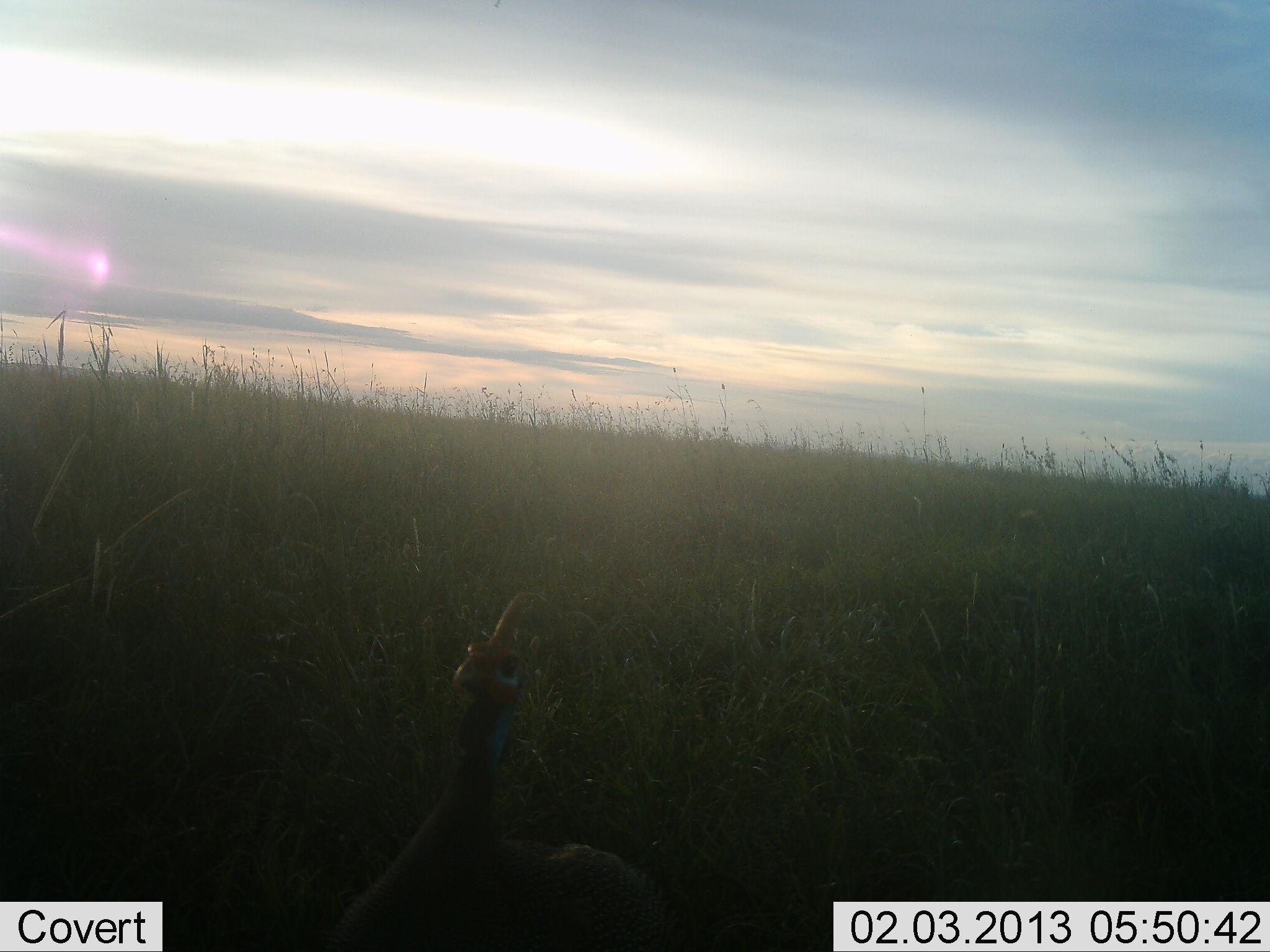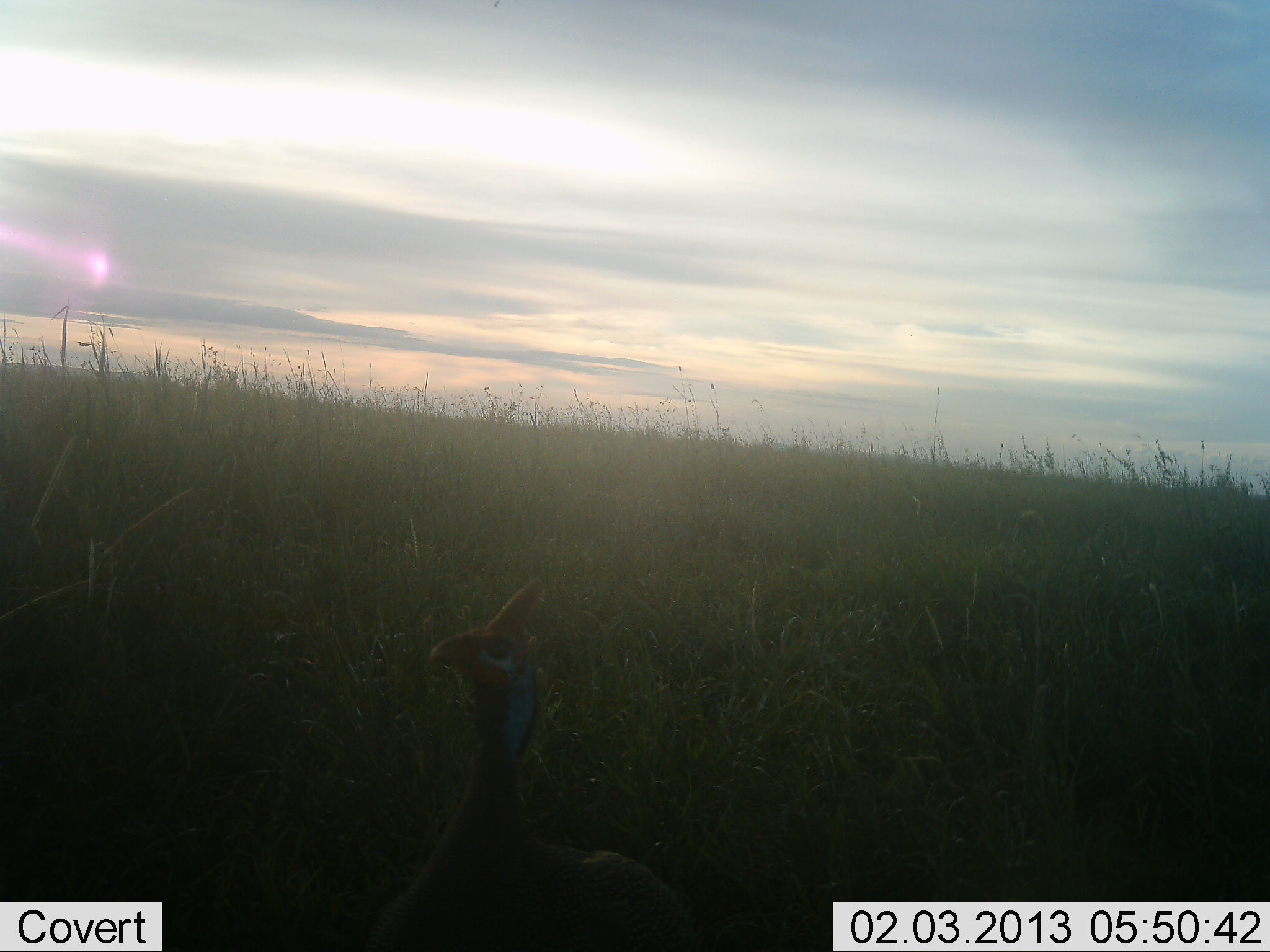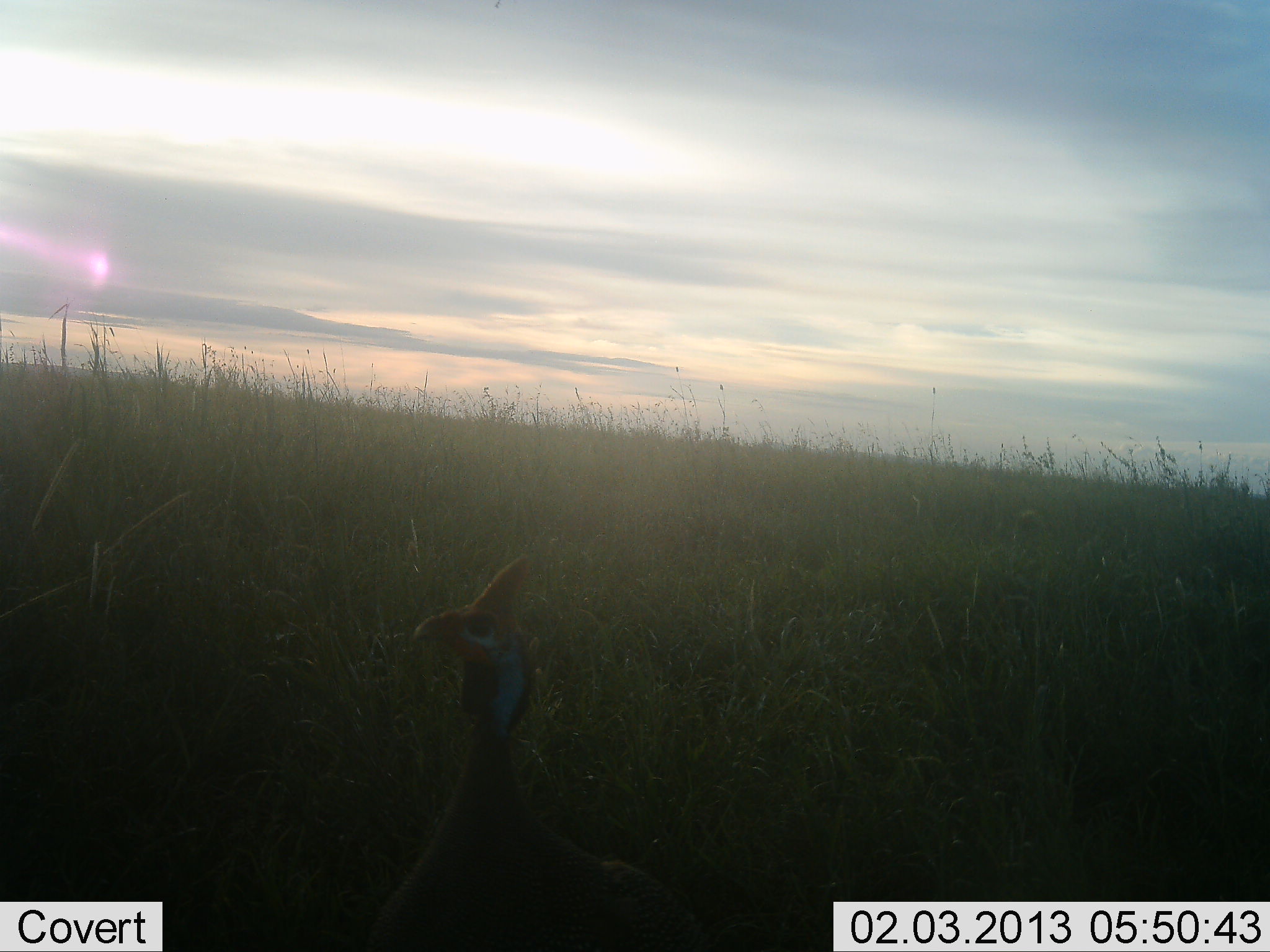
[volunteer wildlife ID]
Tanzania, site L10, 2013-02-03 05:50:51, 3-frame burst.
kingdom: Animalia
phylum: Chordata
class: Aves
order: Galliformes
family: Numididae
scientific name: Numididae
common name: guinea fowl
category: guineafowl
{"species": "guineafowl (guinea fowl) (Numididae)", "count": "1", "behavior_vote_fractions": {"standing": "86%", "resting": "0%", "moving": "14%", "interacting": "7%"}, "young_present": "0%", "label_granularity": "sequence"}